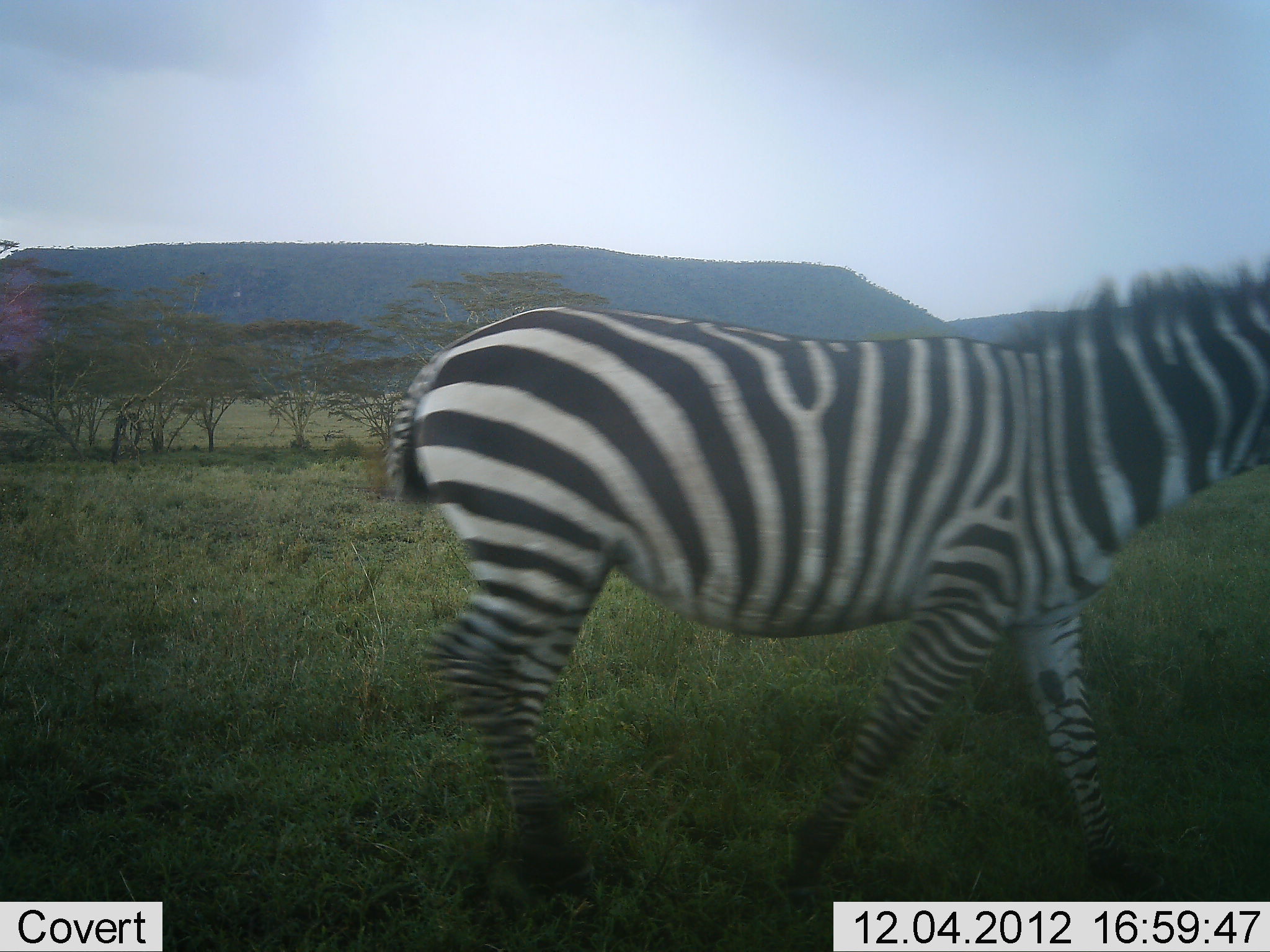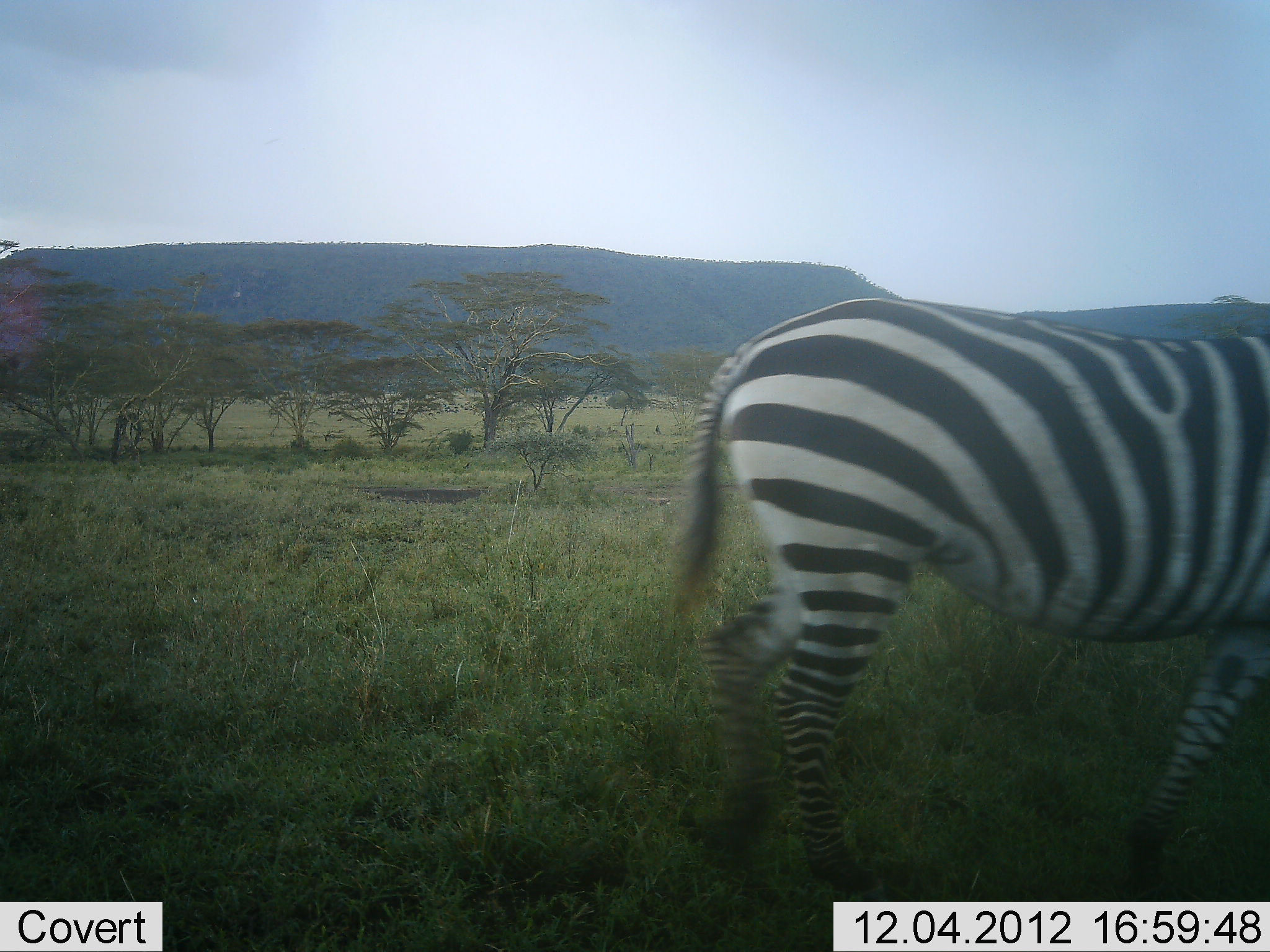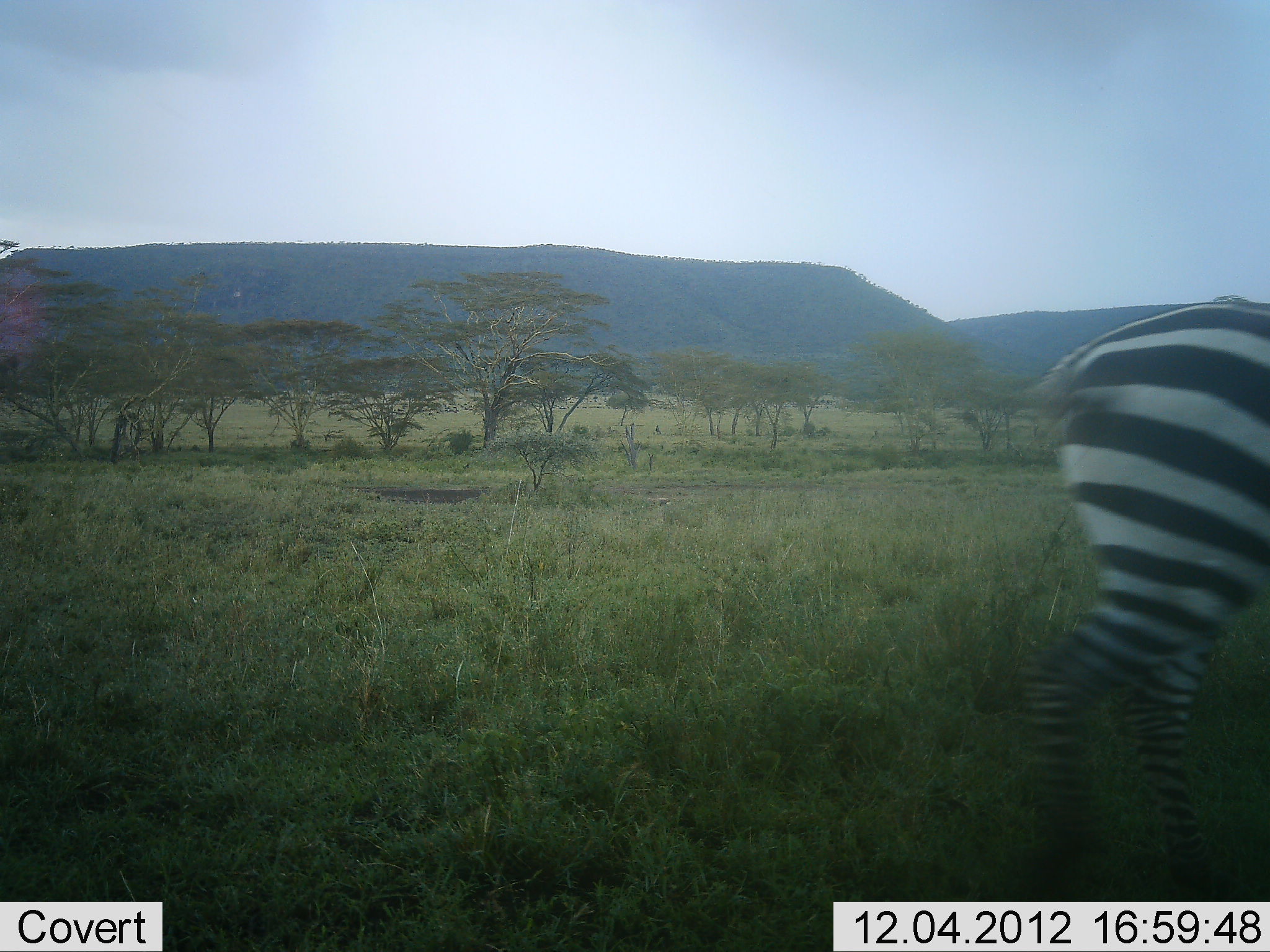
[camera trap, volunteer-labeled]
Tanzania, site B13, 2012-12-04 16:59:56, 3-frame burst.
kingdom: Animalia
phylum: Chordata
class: Mammalia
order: Perissodactyla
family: Equidae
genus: Equus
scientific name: Equus quagga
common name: plains zebra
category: zebra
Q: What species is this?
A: Zebra (plains zebra) (Equus quagga).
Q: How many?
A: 1.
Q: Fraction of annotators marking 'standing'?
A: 10%.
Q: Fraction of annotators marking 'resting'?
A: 0%.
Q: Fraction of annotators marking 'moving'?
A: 90%.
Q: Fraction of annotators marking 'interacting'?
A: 0%.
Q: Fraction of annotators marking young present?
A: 0%.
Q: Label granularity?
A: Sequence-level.